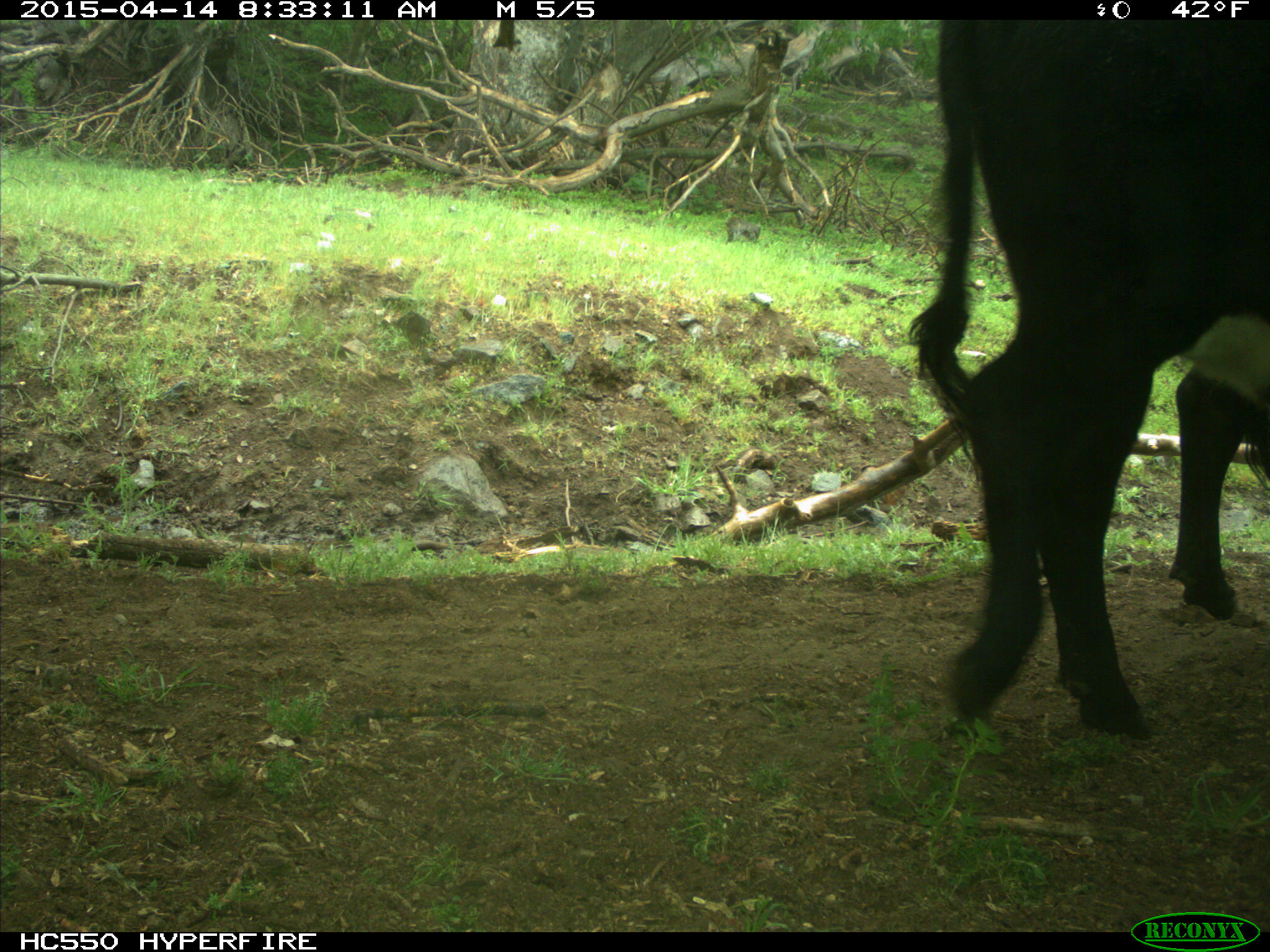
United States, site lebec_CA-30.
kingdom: Animalia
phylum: Chordata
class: Mammalia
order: Artiodactyla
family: Bovidae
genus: Bos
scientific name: Bos taurus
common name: domestic cow